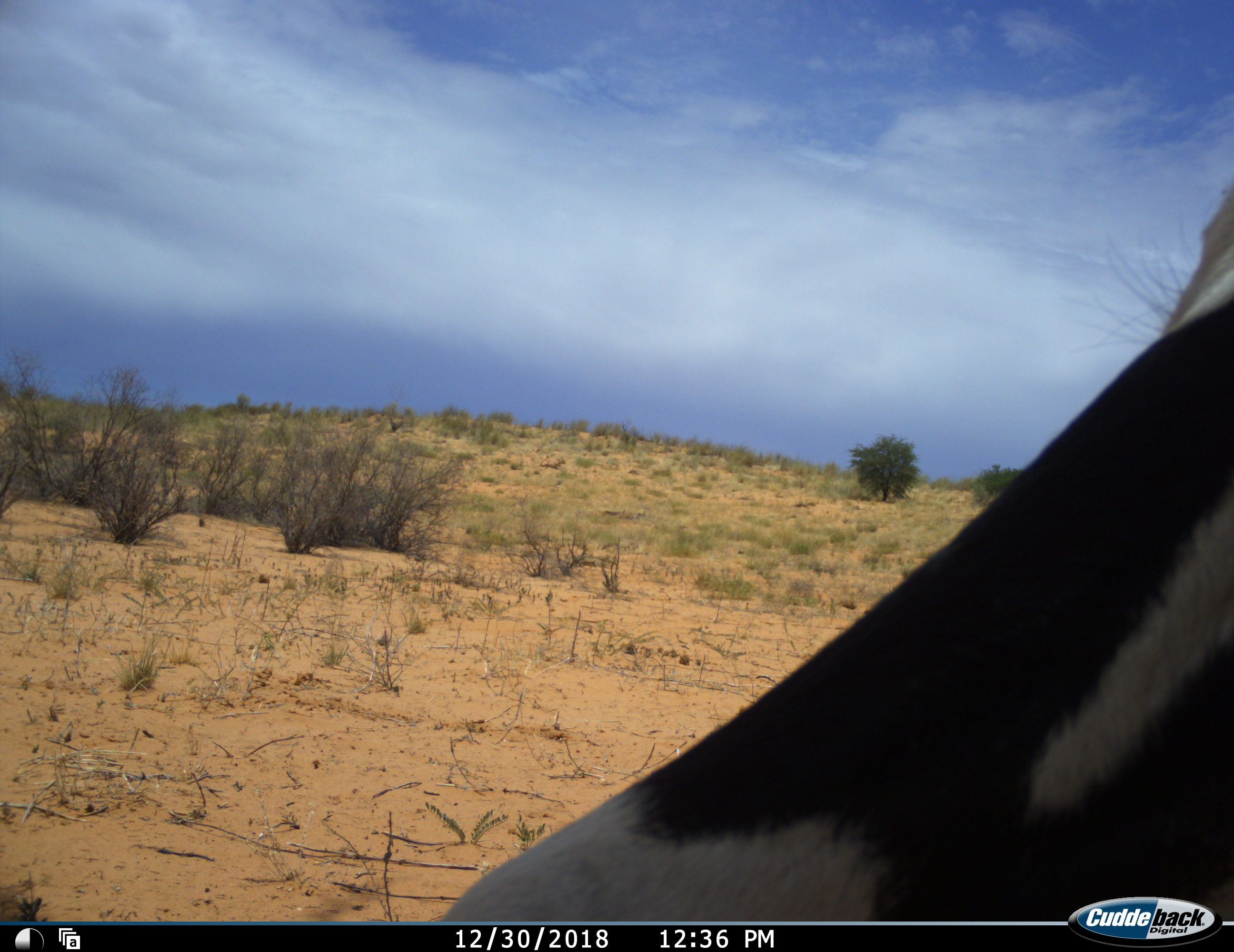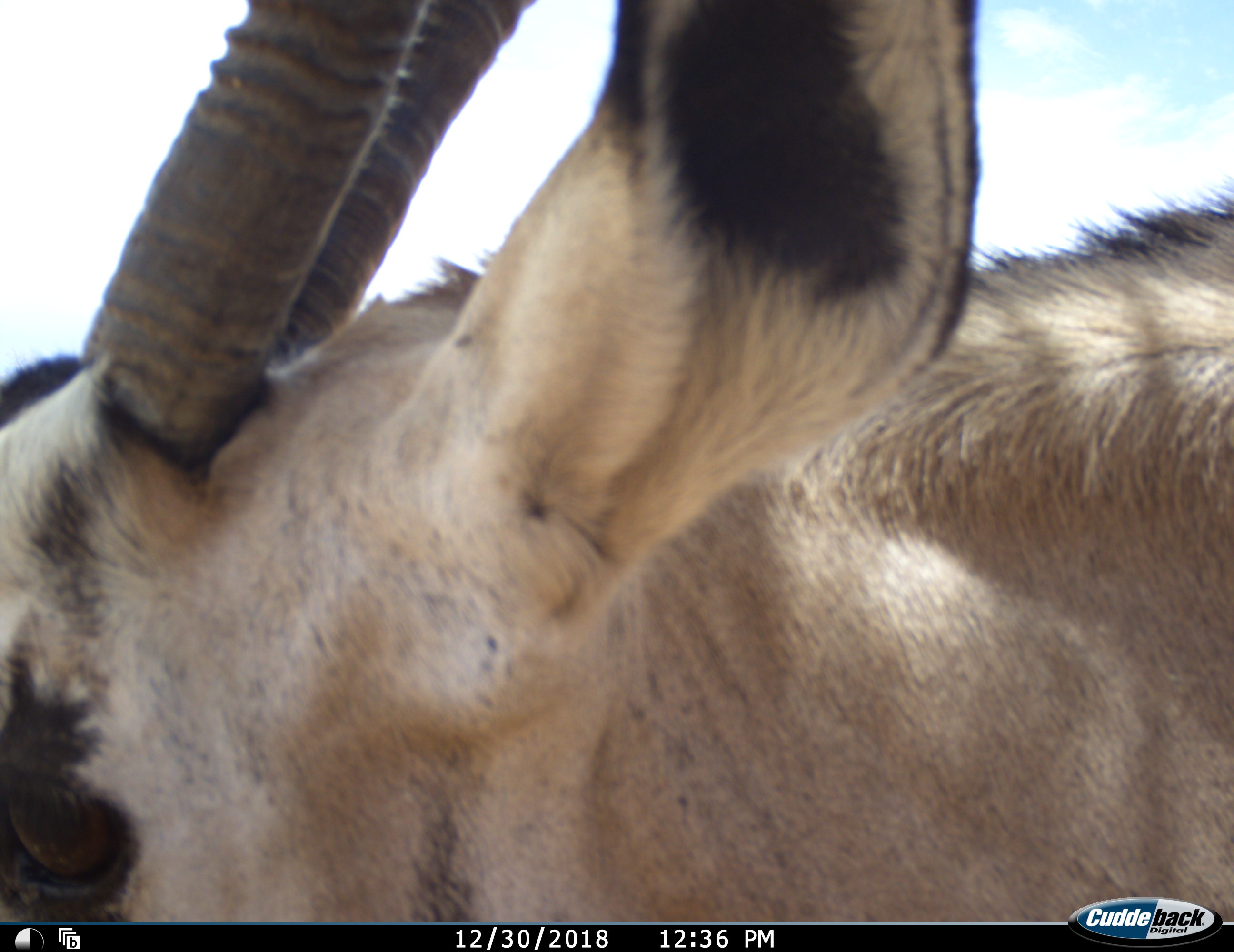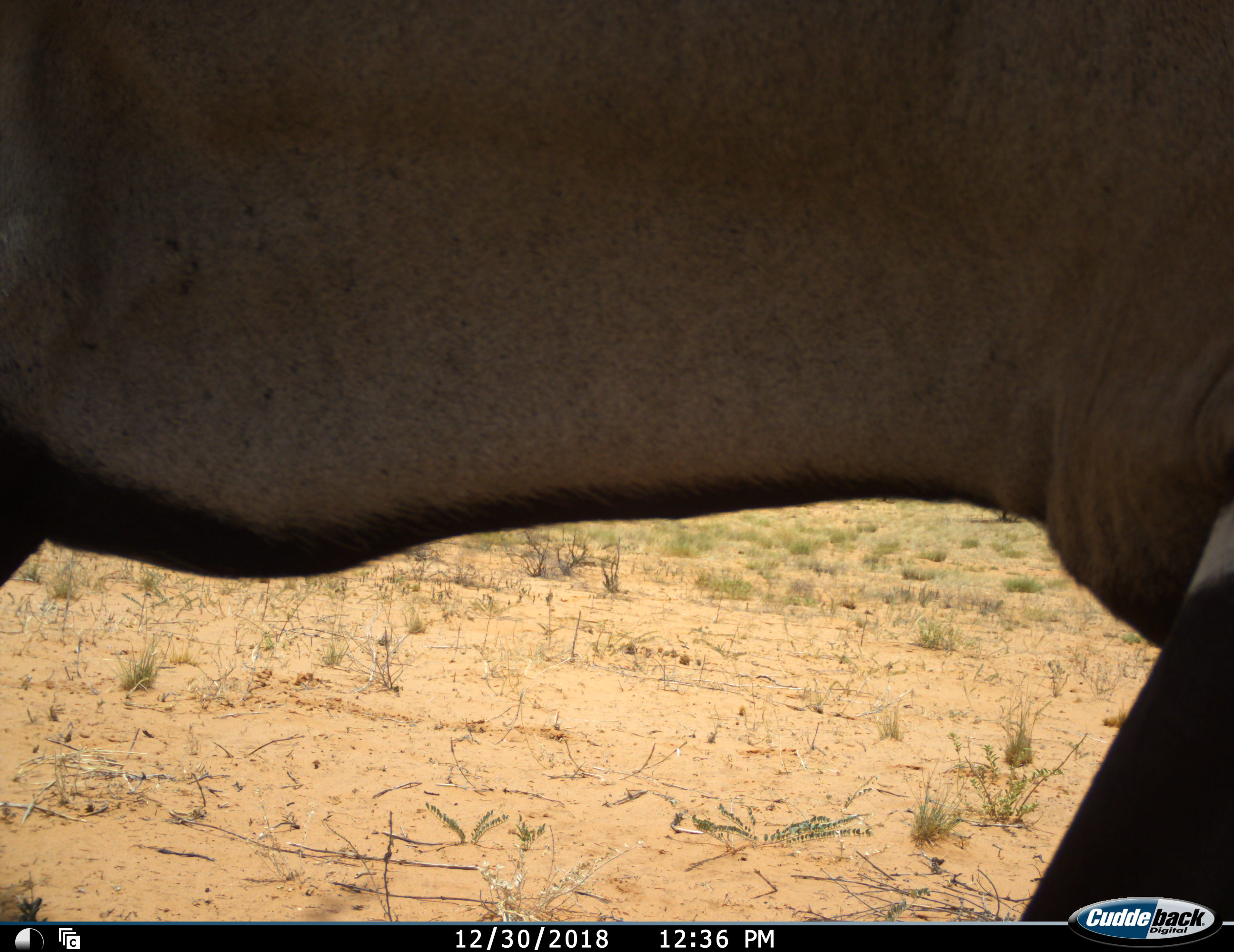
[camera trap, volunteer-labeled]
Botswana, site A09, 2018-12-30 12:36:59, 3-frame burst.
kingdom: Animalia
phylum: Chordata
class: Mammalia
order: Artiodactyla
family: Bovidae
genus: Oryx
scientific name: Oryx gazella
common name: gemsbok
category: gemsbokoryx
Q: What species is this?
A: Gemsbokoryx (gemsbok) (Oryx gazella).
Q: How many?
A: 1.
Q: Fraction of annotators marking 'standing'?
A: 20%.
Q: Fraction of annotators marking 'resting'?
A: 0%.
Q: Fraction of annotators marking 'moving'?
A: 80%.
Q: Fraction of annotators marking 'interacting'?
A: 0%.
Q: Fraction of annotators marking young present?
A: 0%.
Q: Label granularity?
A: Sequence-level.